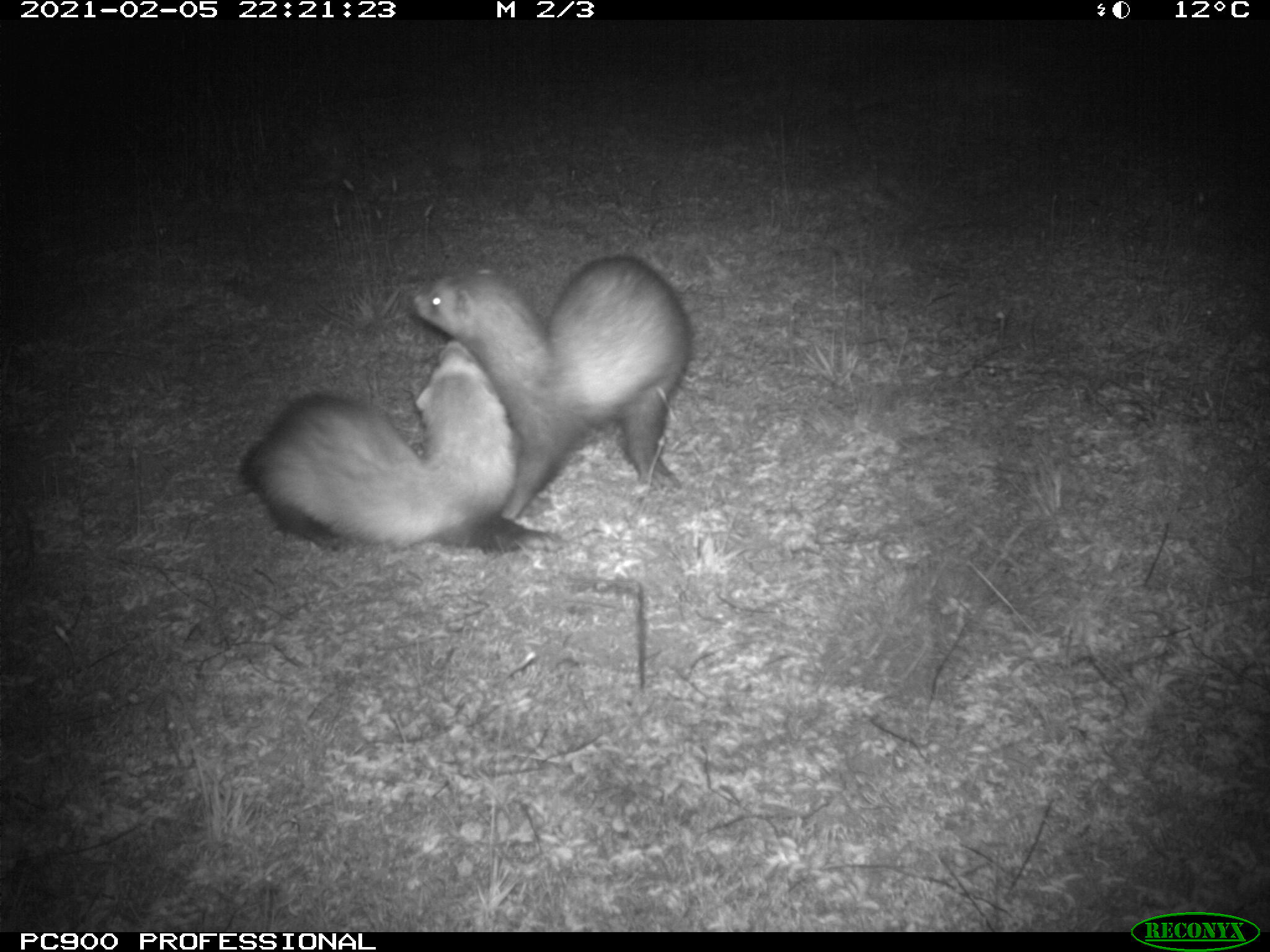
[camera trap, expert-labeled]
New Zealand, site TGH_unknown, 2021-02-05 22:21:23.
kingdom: Animalia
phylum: Chordata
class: Mammalia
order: Carnivora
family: Mustelidae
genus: Mustela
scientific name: Mustela furo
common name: ferret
Ferret (Mustela furo).